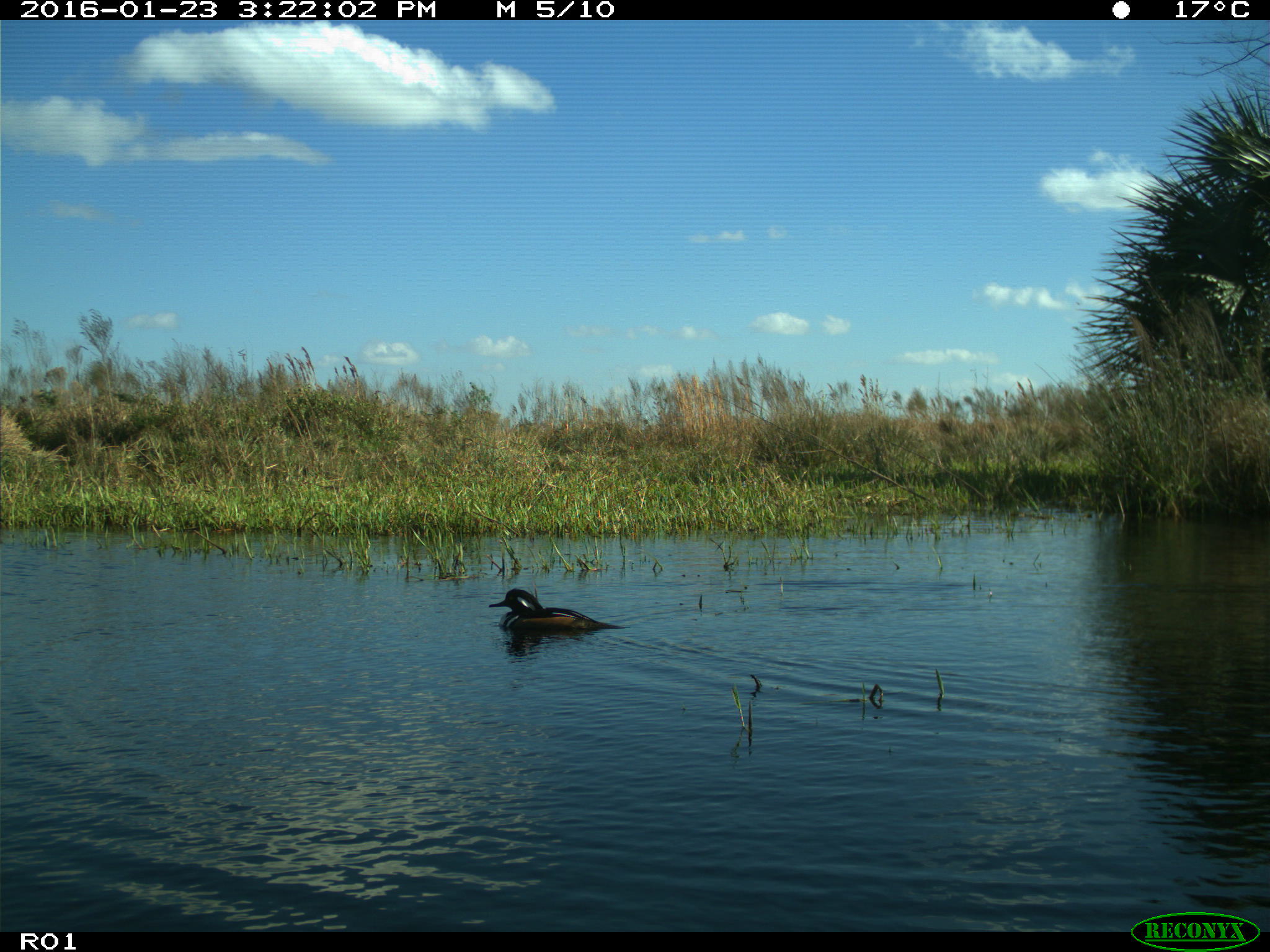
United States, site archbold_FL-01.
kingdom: Animalia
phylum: Chordata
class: Aves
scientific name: Aves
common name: birds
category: unidentified bird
Unidentified bird (birds) (Aves).